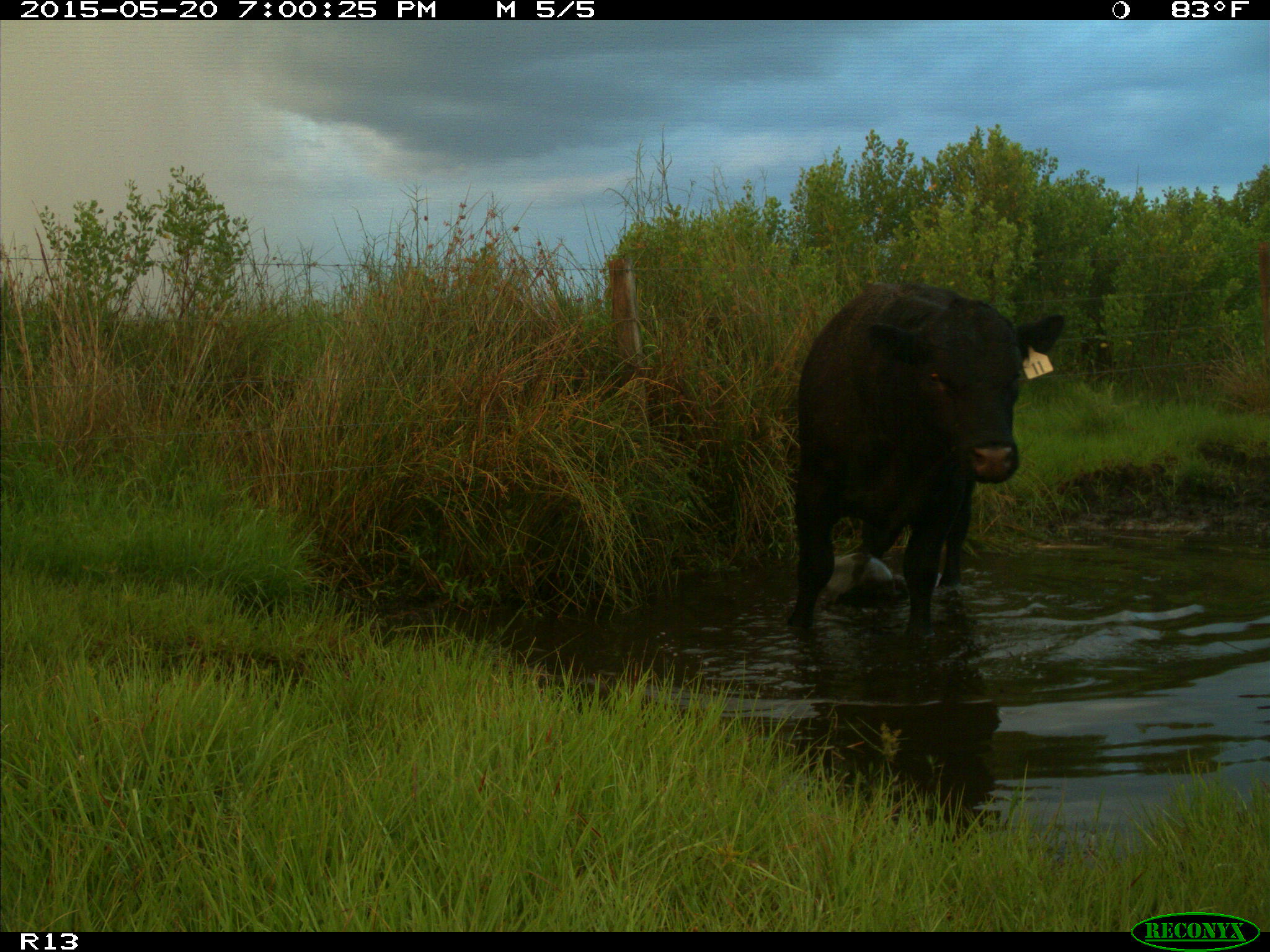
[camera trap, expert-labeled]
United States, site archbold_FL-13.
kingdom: Animalia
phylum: Chordata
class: Mammalia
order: Artiodactyla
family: Bovidae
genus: Bos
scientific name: Bos taurus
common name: domestic cow